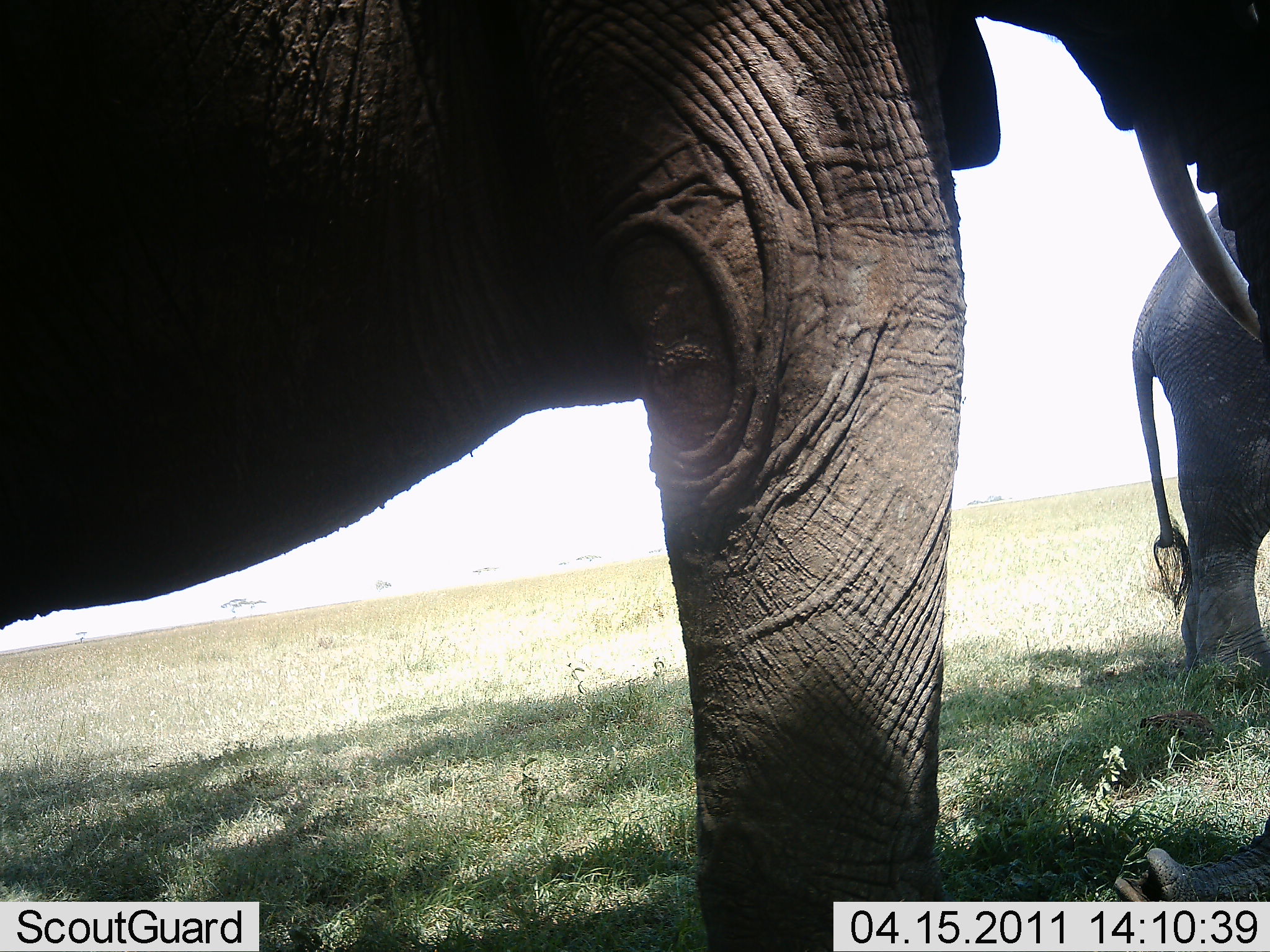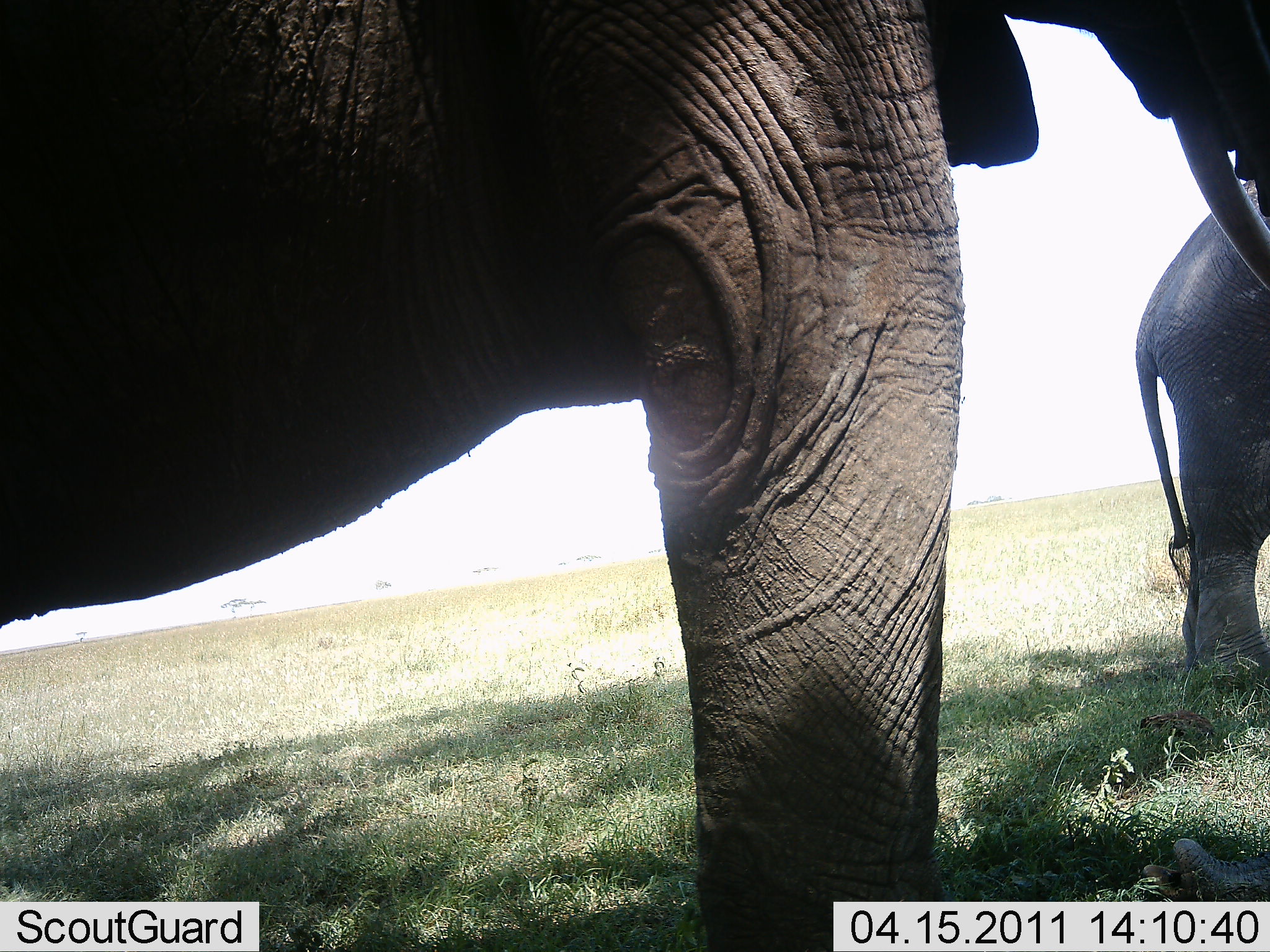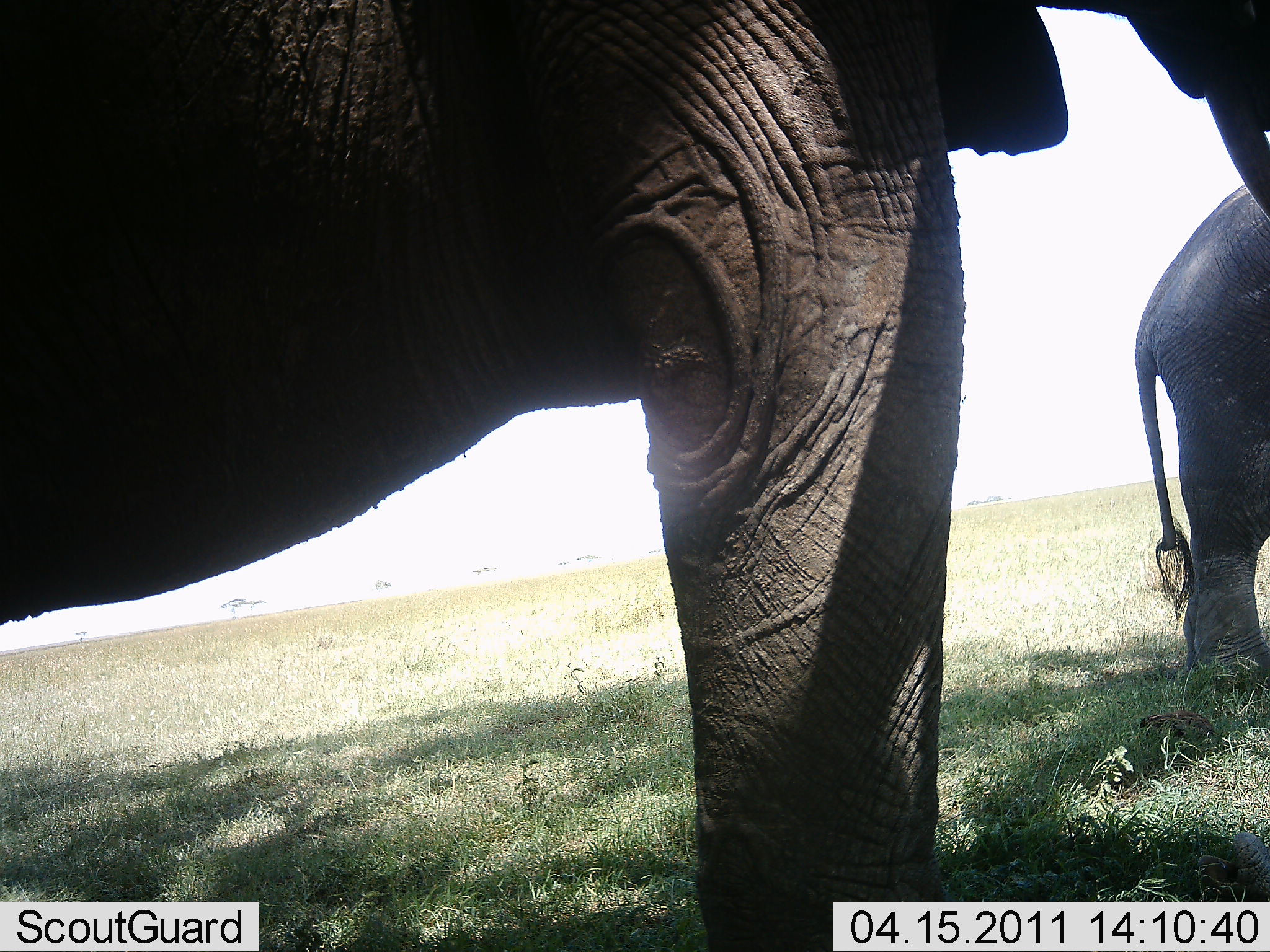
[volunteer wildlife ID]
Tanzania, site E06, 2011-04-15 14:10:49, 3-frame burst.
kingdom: Animalia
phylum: Chordata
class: Mammalia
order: Proboscidea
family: Elephantidae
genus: Loxodonta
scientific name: Loxodonta africana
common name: african bush elephant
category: elephant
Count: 2.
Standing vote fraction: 75%.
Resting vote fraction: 17%.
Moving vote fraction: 0%.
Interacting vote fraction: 0%.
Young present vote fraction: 0%.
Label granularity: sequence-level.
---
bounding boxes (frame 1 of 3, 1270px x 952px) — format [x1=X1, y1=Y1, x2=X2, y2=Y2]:
animal: [x1=1, y1=1, x2=1270, y2=952]; [x1=1132, y1=185, x2=1270, y2=705]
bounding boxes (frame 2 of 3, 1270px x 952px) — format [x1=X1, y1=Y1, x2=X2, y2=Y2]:
animal: [x1=2, y1=1, x2=1270, y2=951]; [x1=1136, y1=177, x2=1269, y2=691]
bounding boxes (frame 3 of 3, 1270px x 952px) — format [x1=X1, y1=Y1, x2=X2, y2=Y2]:
animal: [x1=1, y1=1, x2=1270, y2=951]; [x1=1133, y1=165, x2=1269, y2=694]